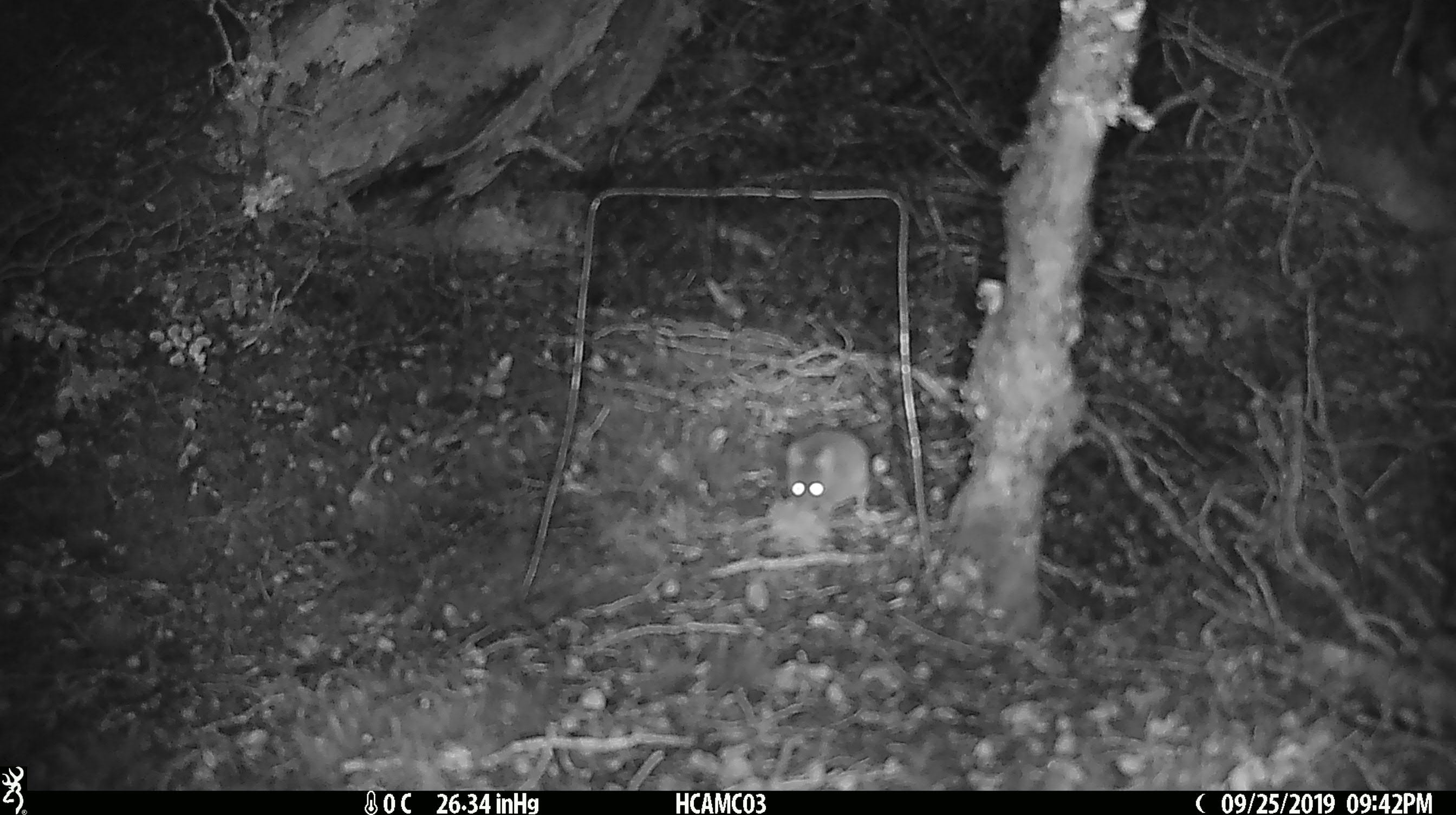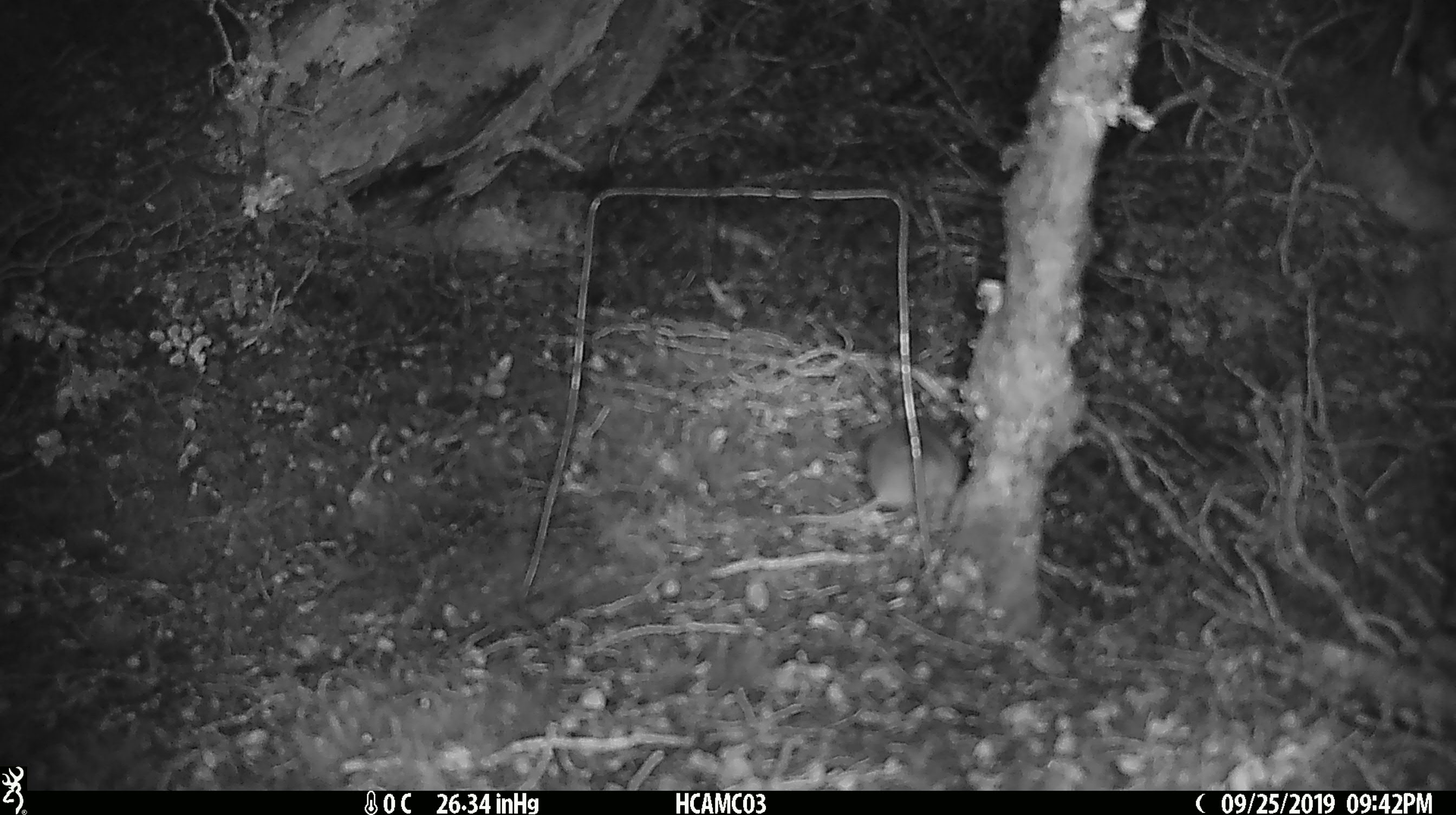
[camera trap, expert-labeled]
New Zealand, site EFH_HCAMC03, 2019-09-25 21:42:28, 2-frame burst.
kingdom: Animalia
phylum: Chordata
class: Mammalia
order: Rodentia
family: Muridae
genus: Mus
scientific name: Mus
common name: mouse